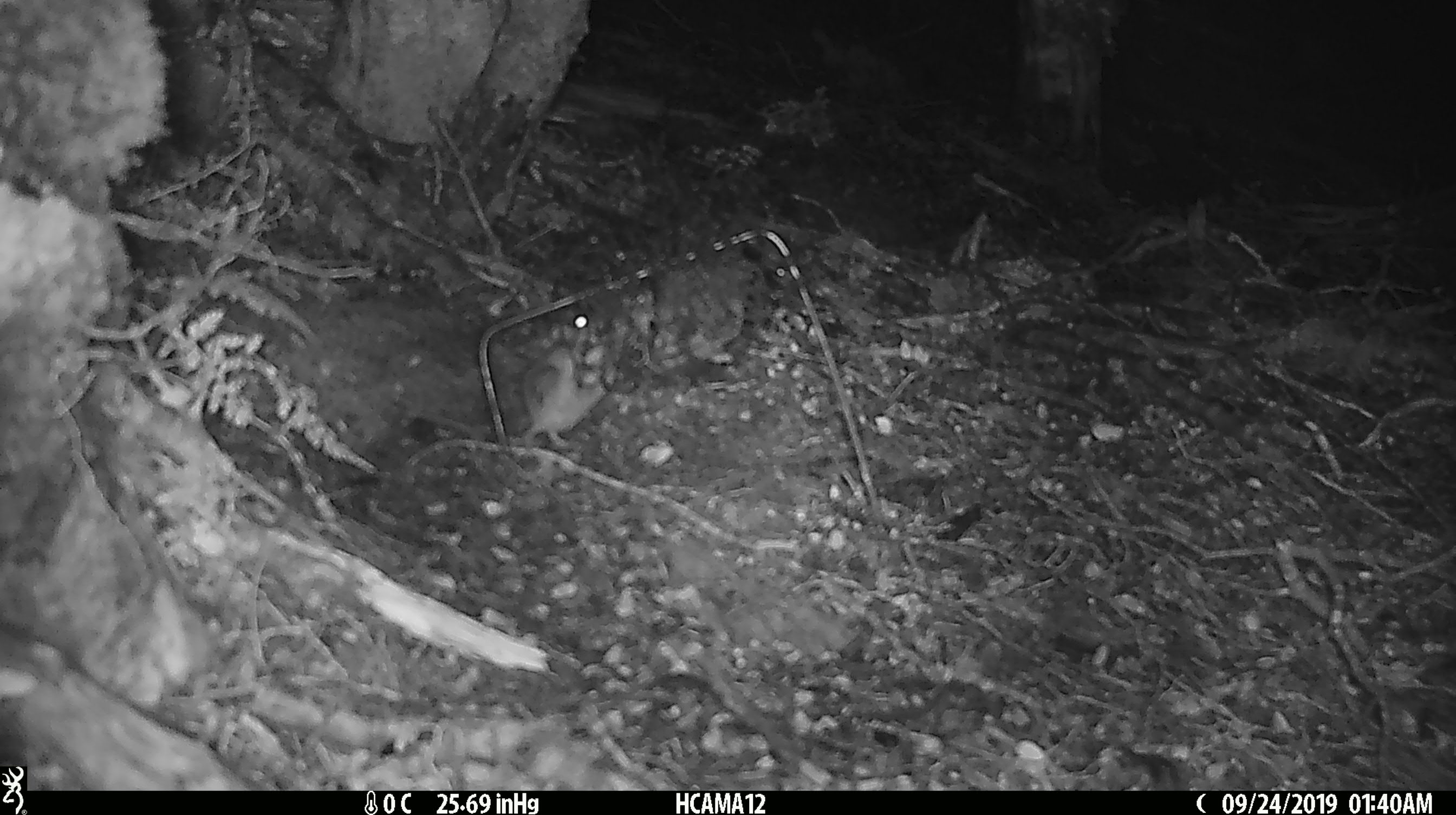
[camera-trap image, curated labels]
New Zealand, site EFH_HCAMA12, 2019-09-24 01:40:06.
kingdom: Animalia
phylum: Chordata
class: Mammalia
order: Rodentia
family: Muridae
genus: Mus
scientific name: Mus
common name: mouse